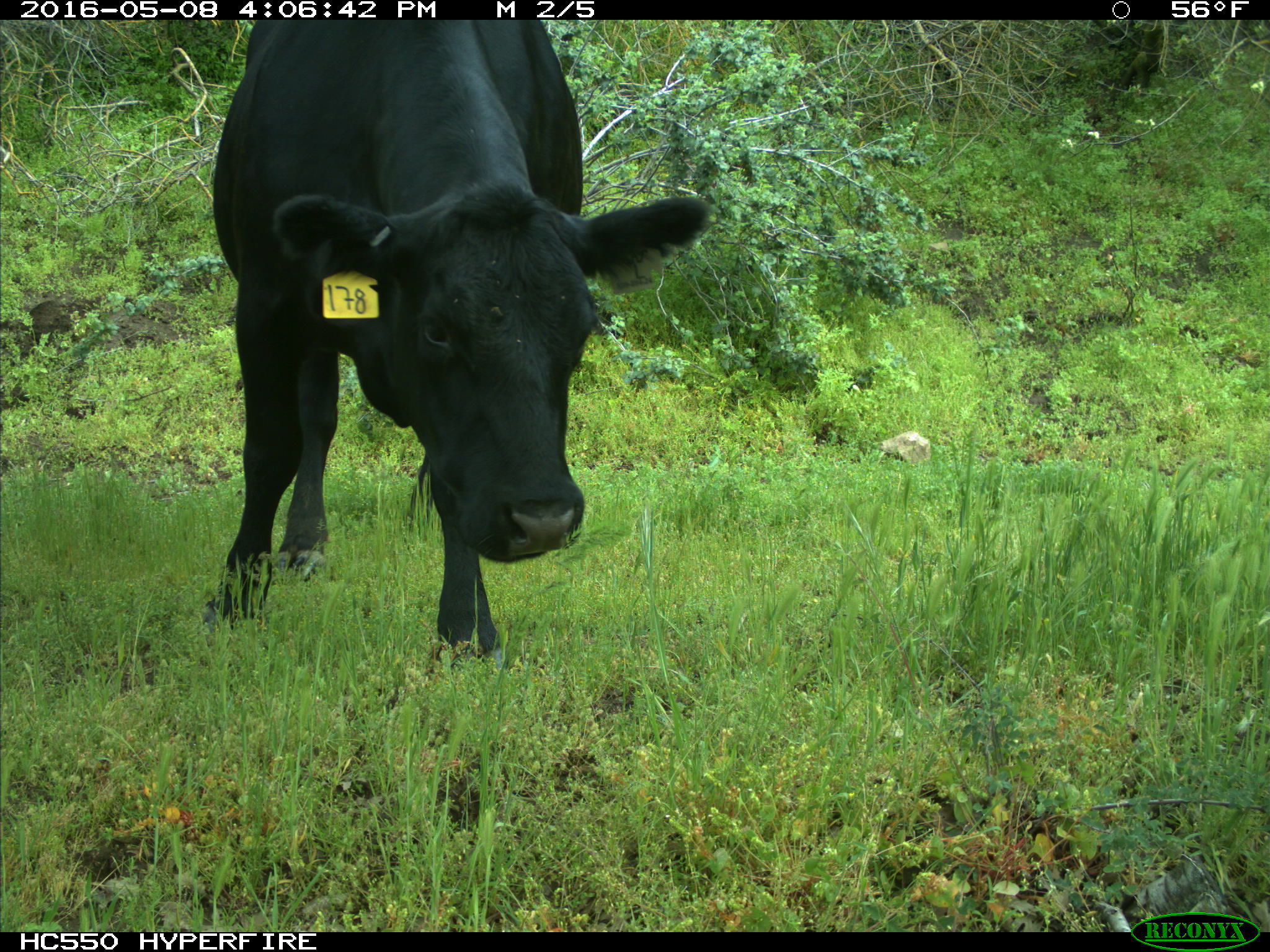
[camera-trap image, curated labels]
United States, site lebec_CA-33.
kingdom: Animalia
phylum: Chordata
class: Mammalia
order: Artiodactyla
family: Bovidae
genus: Bos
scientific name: Bos taurus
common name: domestic cow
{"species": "Bos taurus (domestic cow)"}